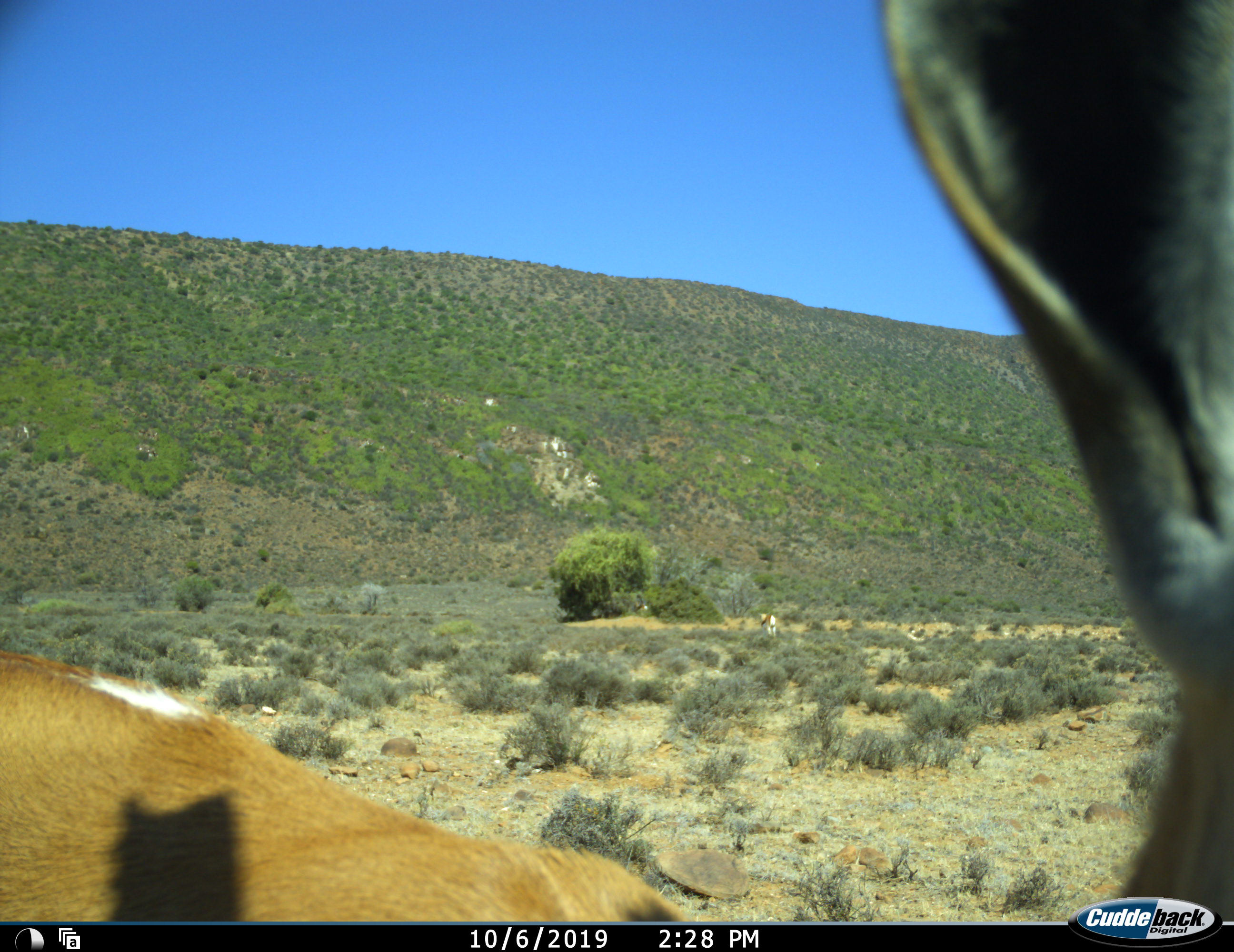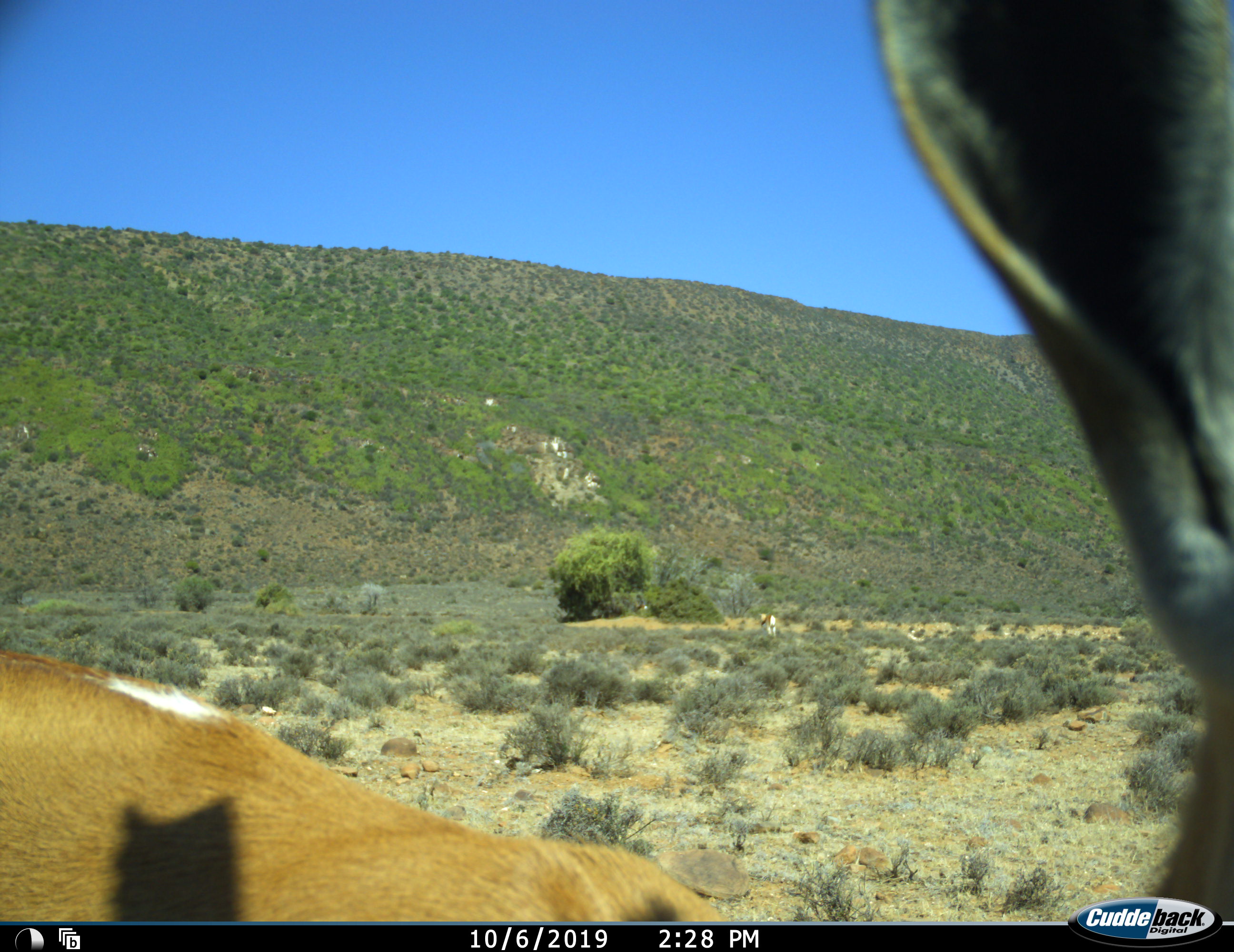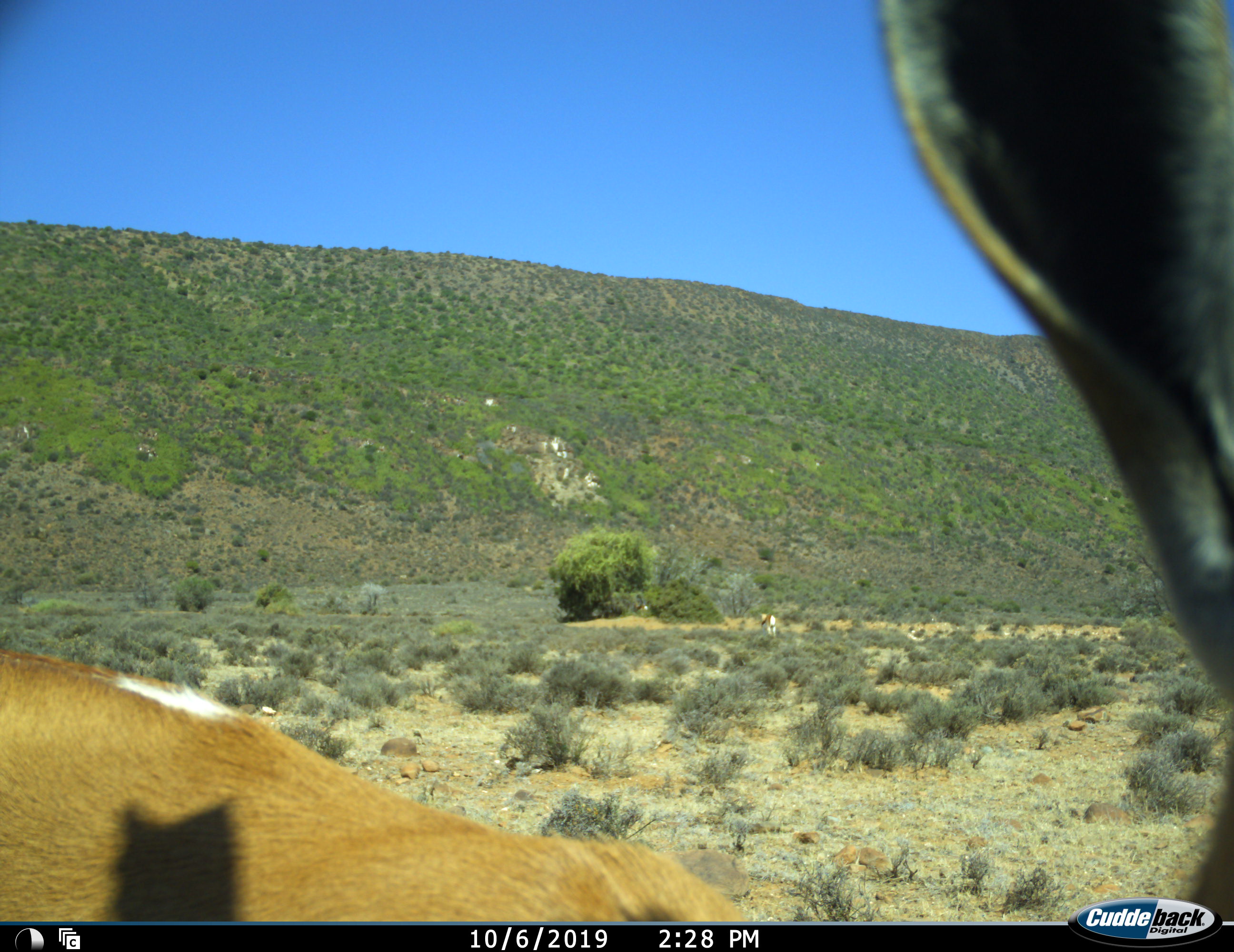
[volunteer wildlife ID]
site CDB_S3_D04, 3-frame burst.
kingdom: Animalia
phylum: Chordata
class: Mammalia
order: Artiodactyla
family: Bovidae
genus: Antidorcas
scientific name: Antidorcas marsupialis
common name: springbok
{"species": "springbok (Antidorcas marsupialis)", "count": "2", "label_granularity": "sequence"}